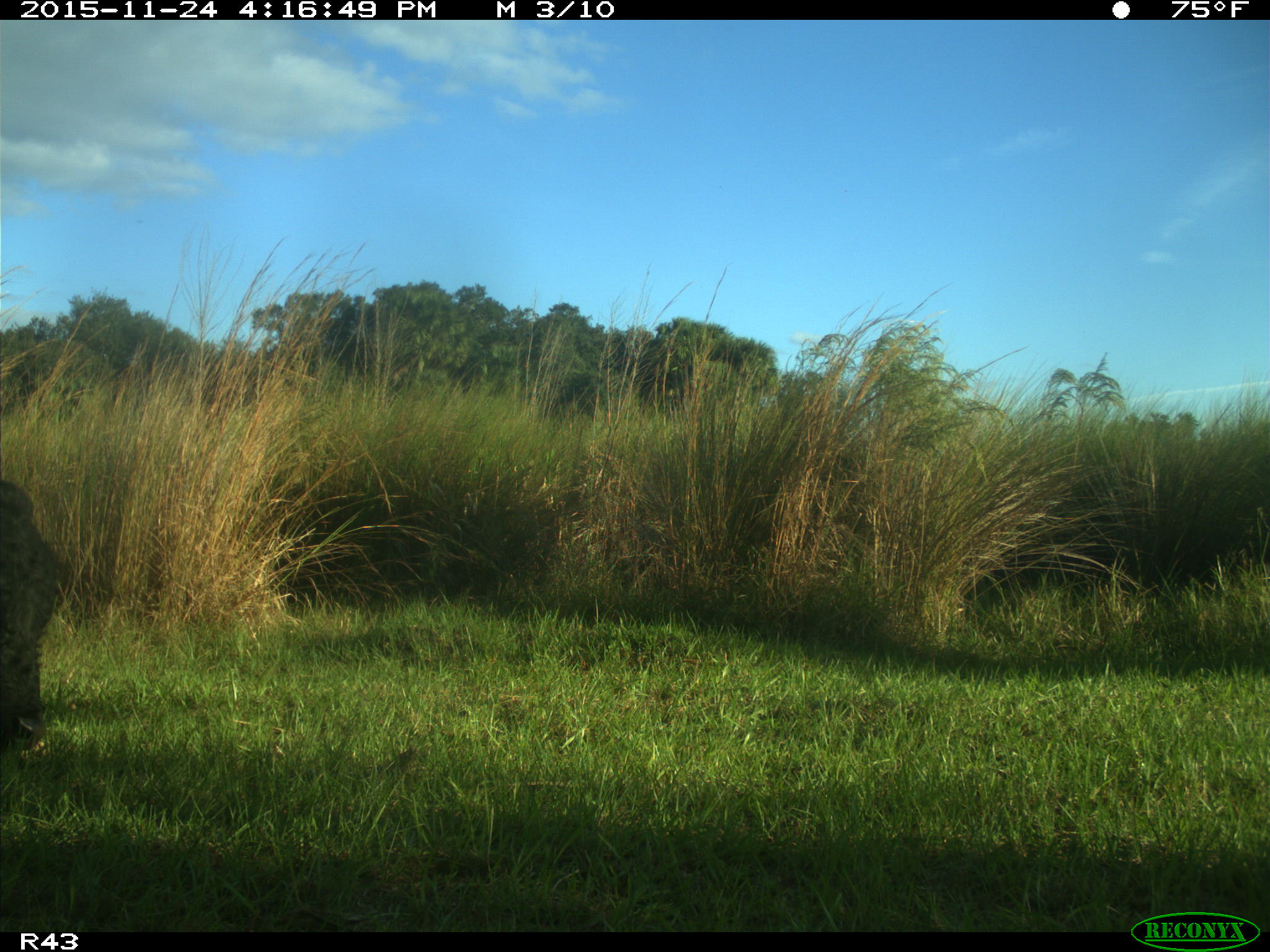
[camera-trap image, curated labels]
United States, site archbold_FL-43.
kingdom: Animalia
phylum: Chordata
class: Mammalia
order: Artiodactyla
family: Bovidae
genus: Bos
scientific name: Bos taurus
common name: domestic cow